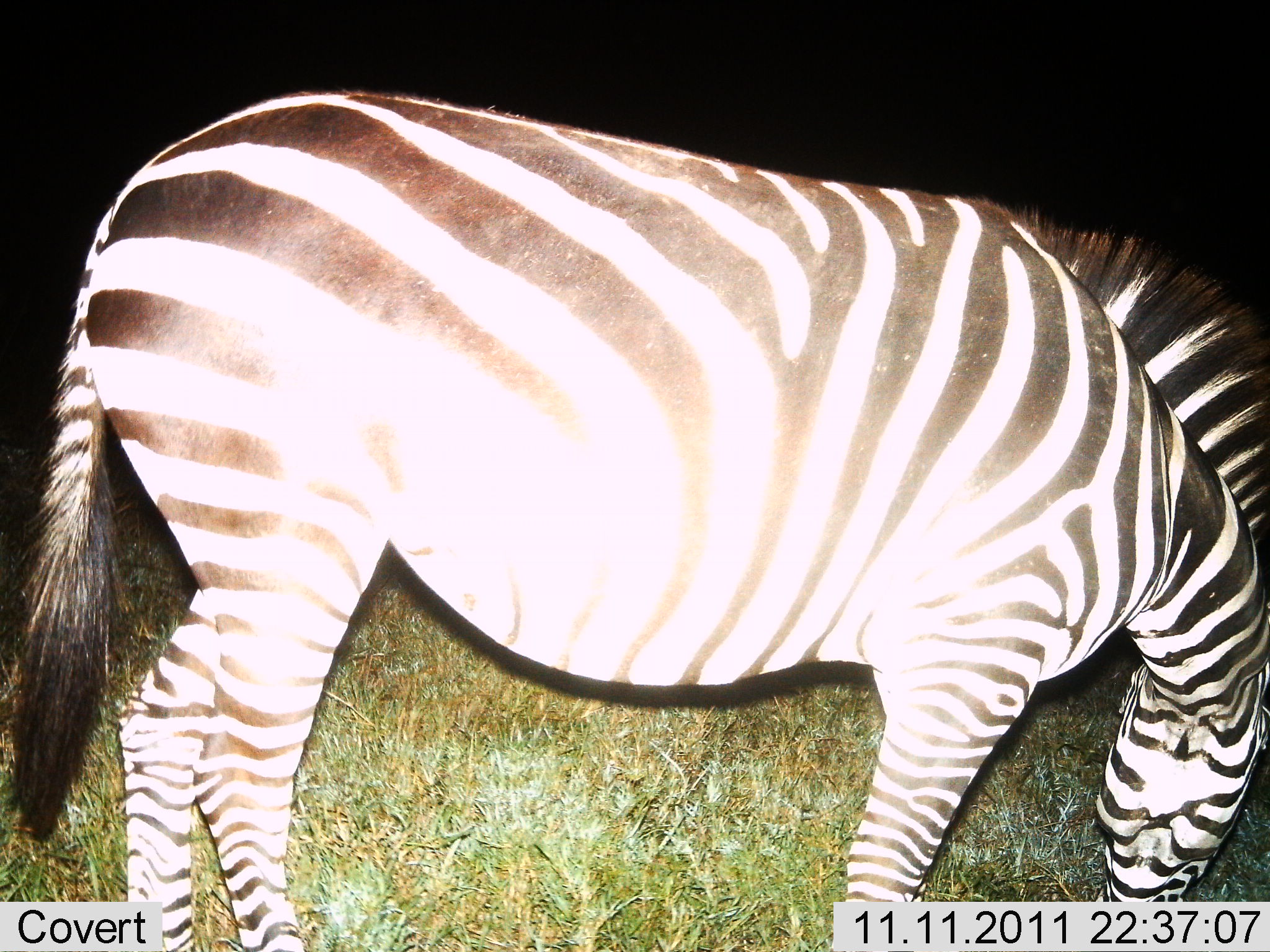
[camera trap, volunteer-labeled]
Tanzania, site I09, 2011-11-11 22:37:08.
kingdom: Animalia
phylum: Chordata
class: Mammalia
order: Perissodactyla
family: Equidae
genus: Equus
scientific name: Equus quagga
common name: plains zebra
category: zebra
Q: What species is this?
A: Zebra (plains zebra) (Equus quagga).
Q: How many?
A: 1.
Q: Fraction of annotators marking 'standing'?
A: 8%.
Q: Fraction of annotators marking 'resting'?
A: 0%.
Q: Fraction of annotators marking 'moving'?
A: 0%.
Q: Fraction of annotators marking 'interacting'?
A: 0%.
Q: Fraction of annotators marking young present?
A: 0%.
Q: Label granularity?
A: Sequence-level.